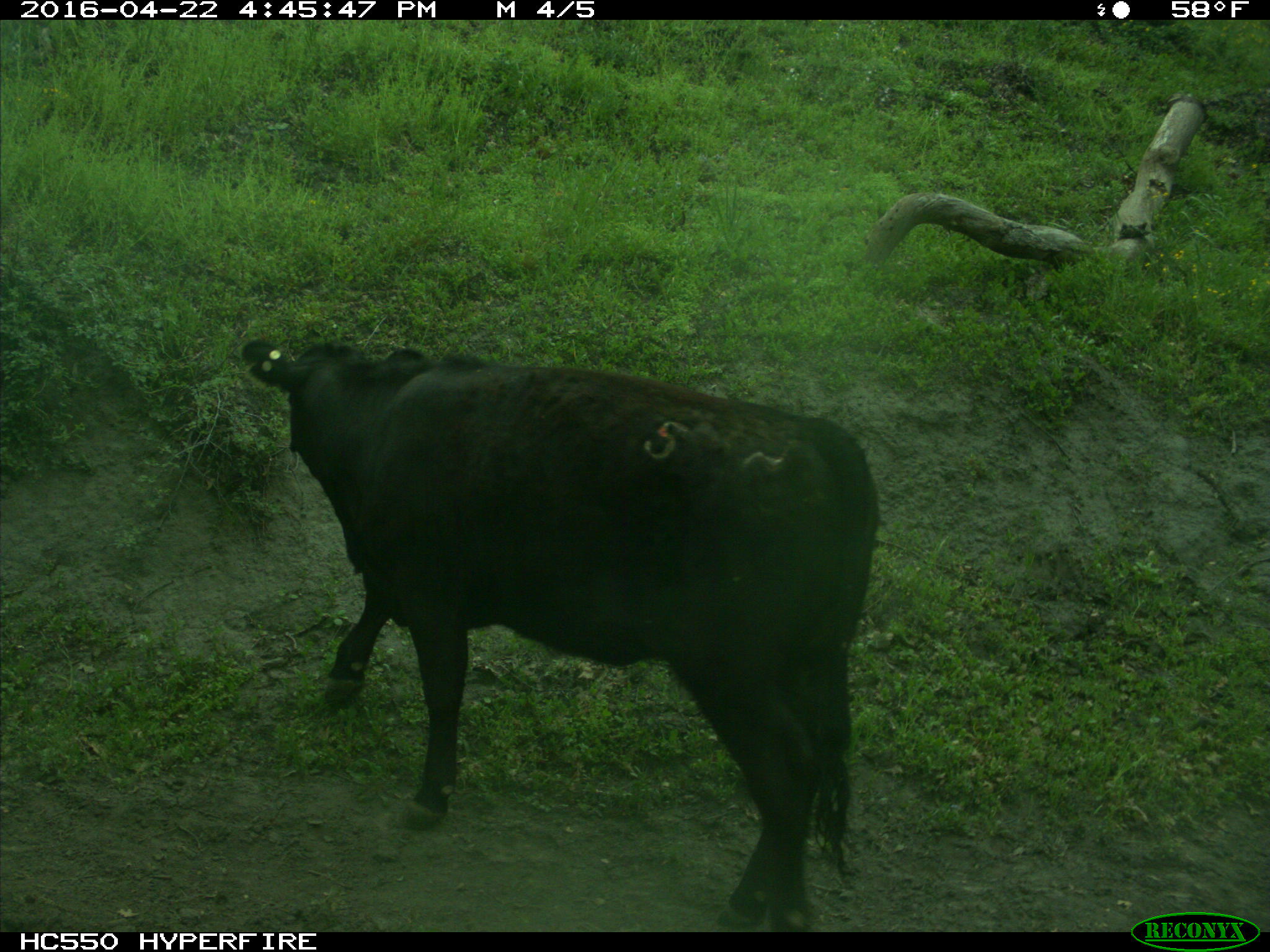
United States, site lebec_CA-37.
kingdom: Animalia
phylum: Chordata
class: Mammalia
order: Artiodactyla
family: Bovidae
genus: Bos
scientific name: Bos taurus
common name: domestic cow